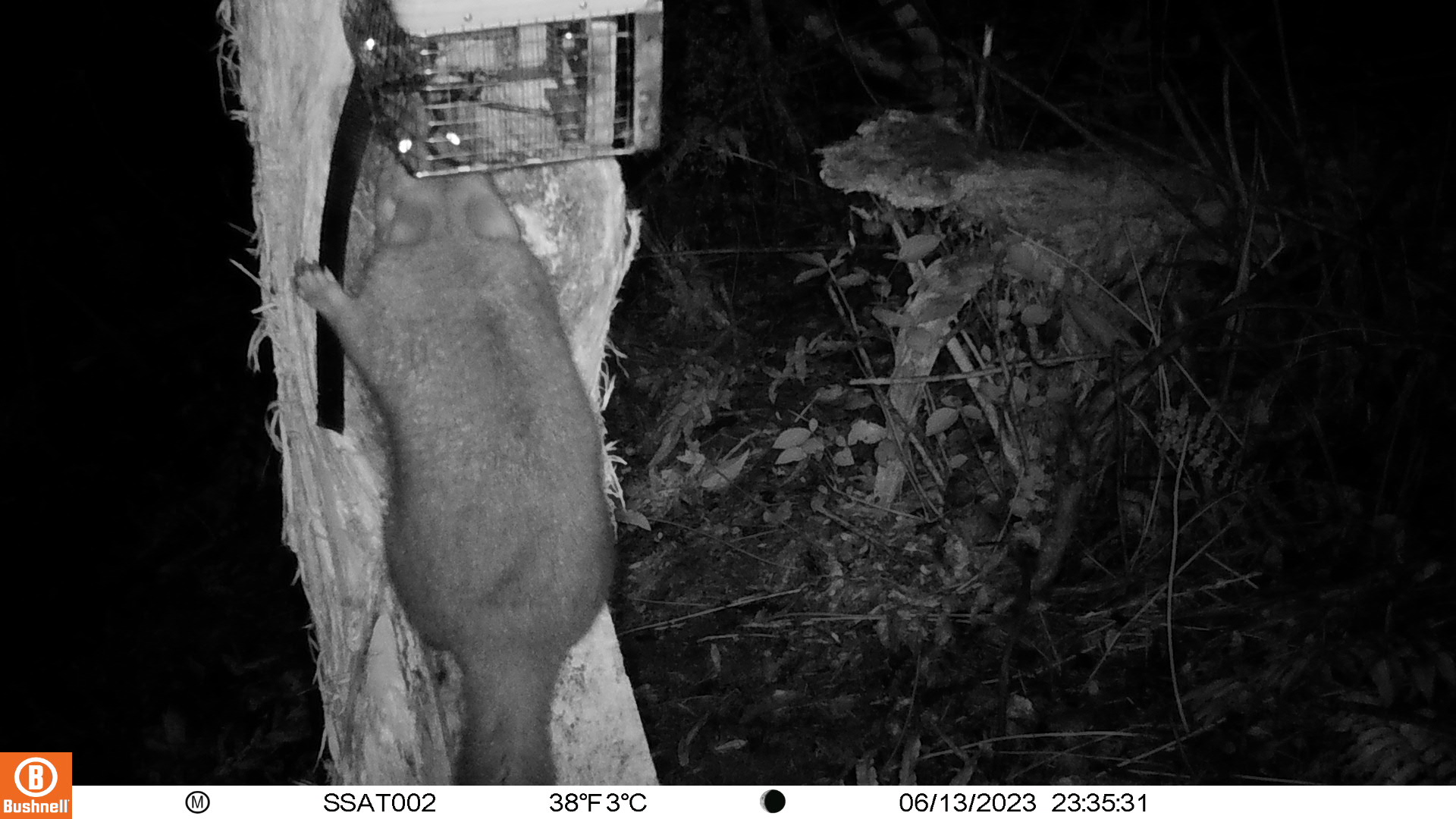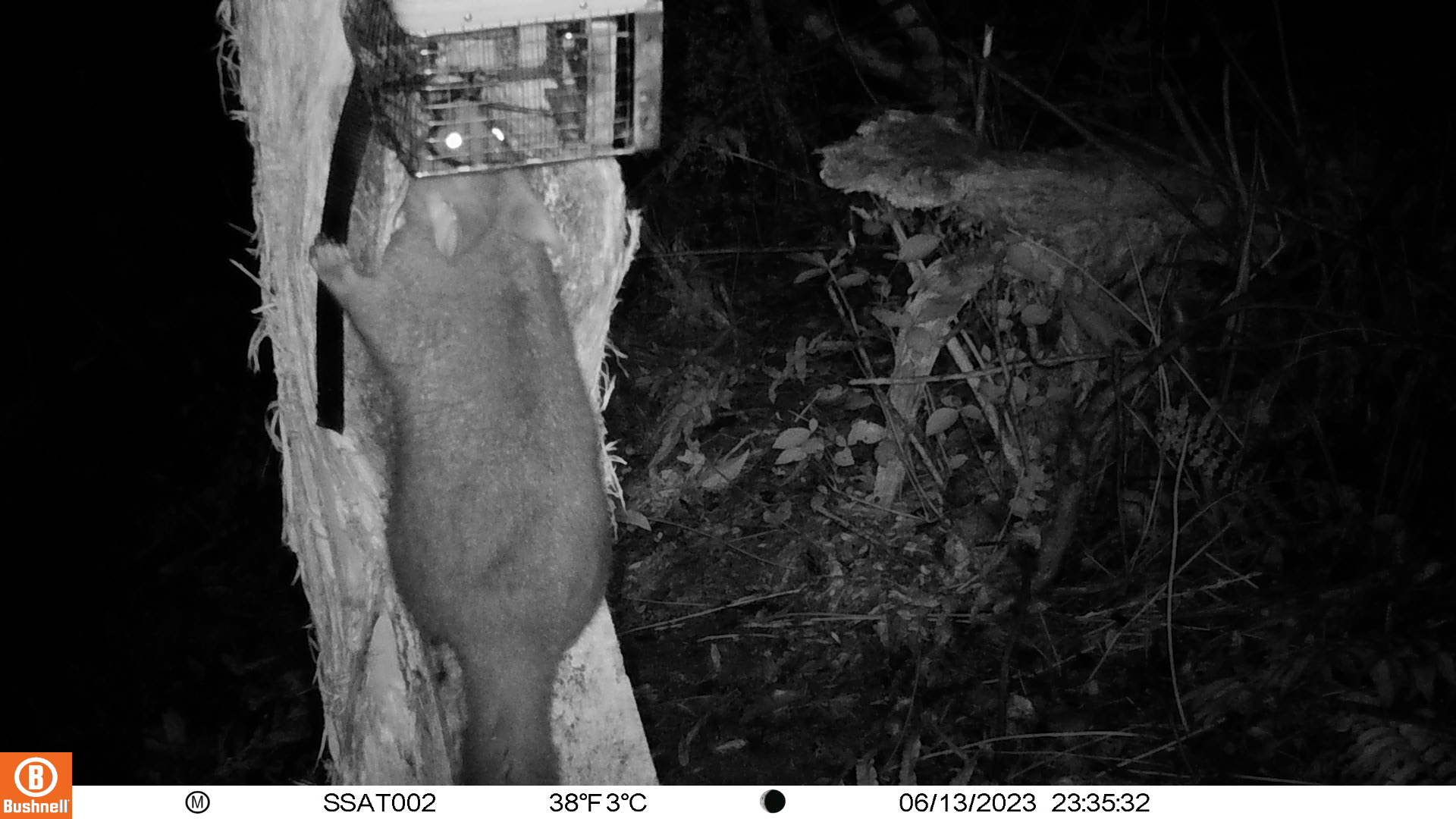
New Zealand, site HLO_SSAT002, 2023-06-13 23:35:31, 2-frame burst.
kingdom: Animalia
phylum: Chordata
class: Mammalia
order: Diprotodontia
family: Phalangeridae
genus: Trichosurus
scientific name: Trichosurus vulpecula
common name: common brushtail possum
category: possum